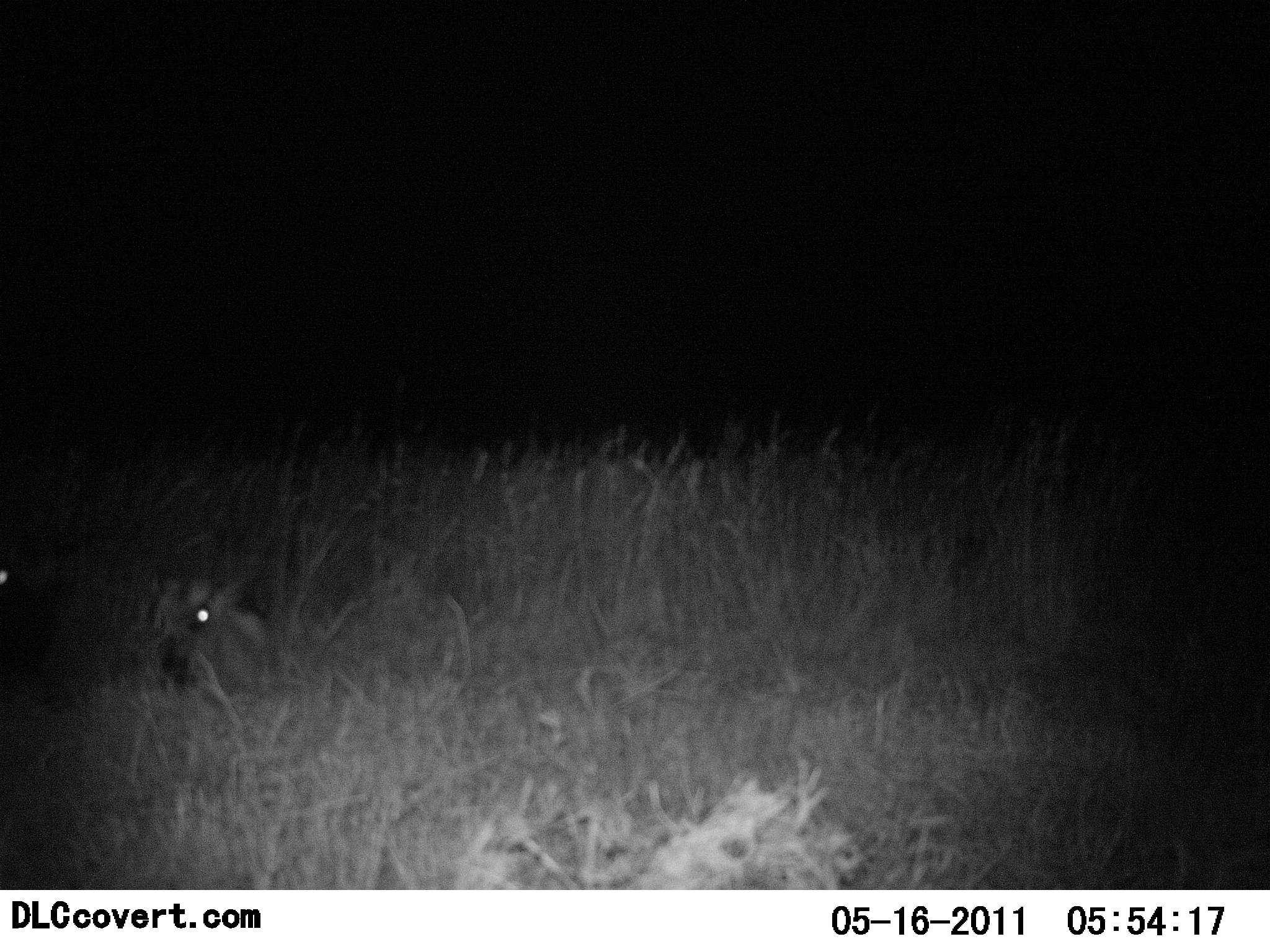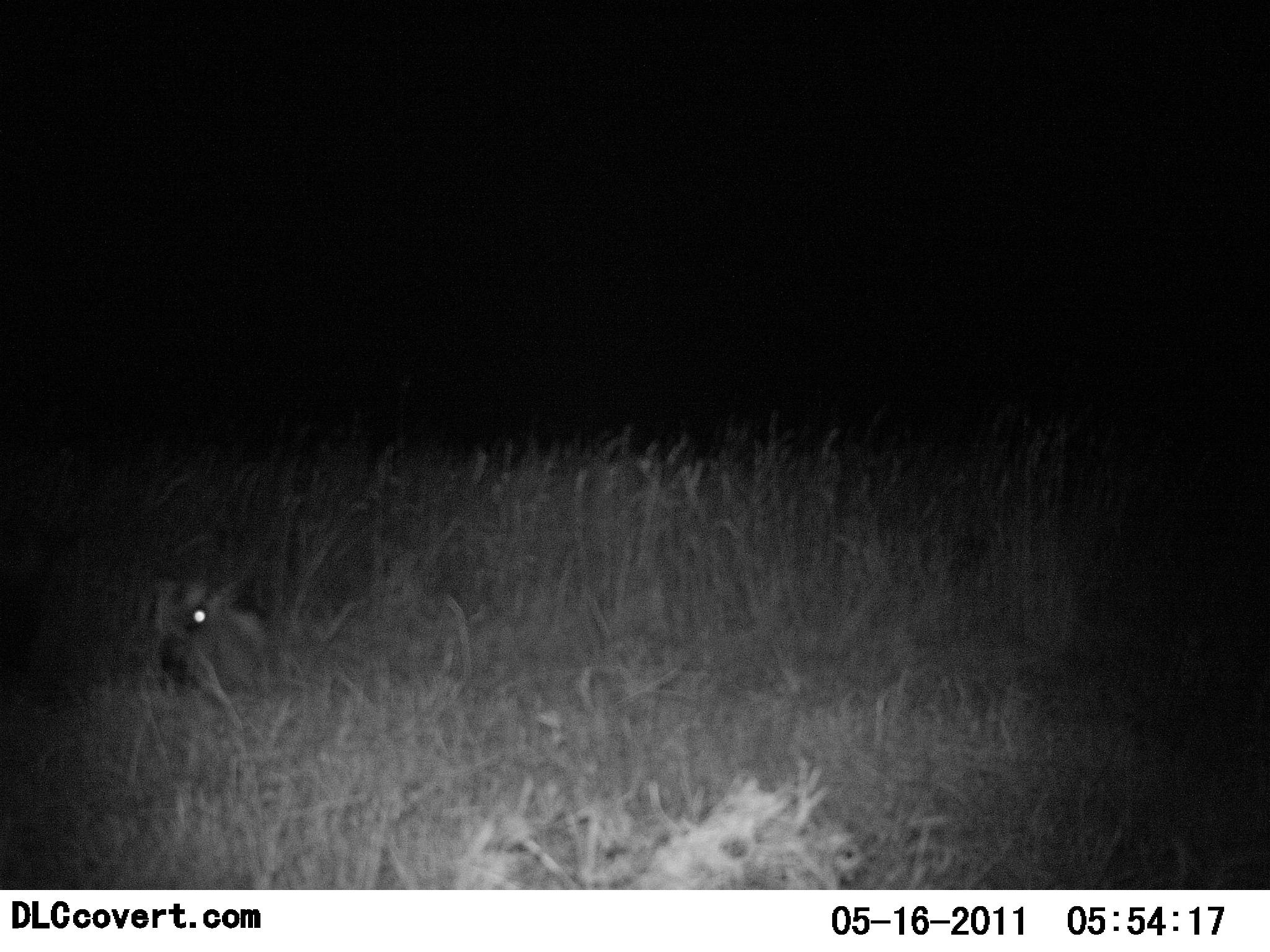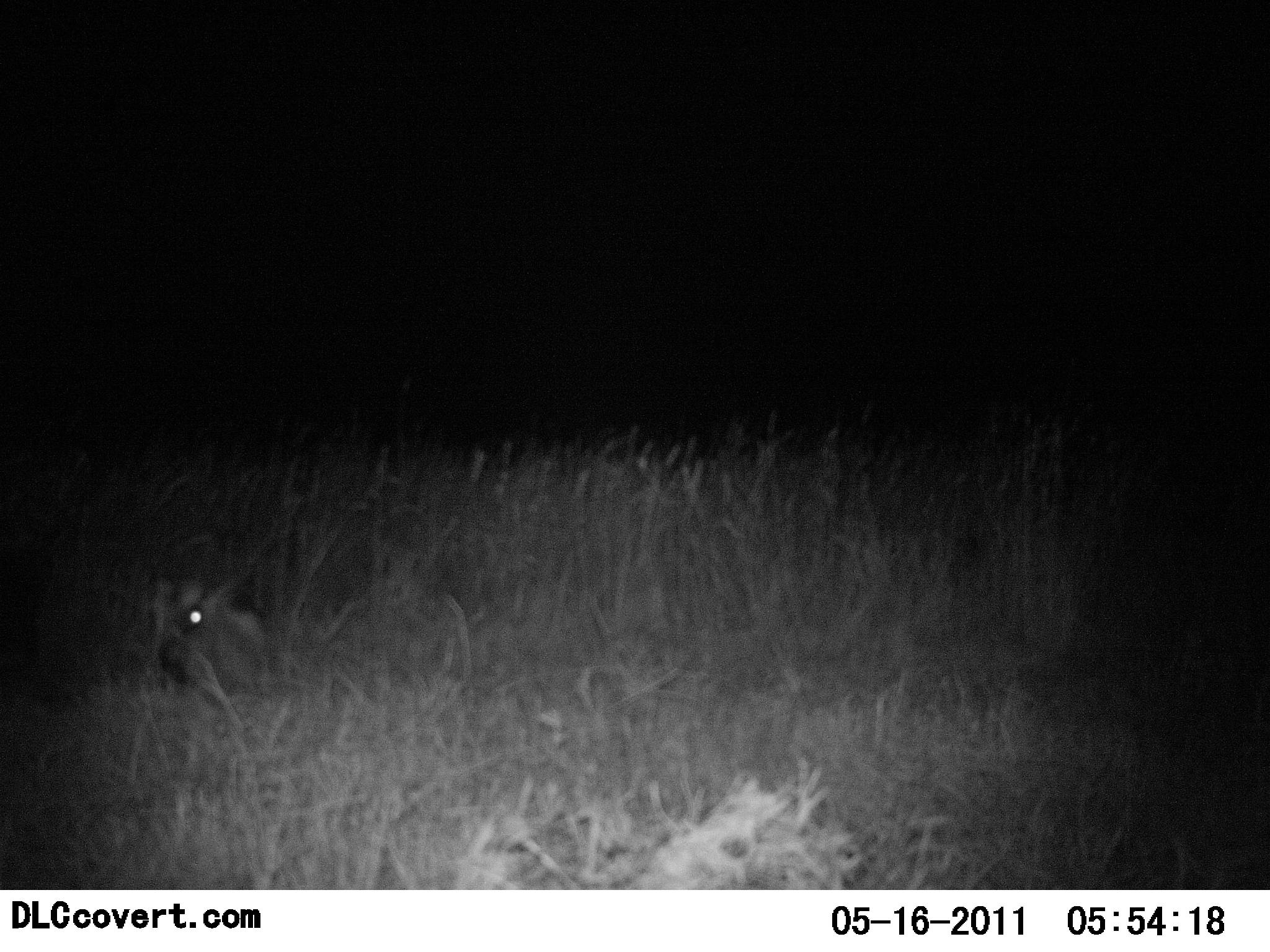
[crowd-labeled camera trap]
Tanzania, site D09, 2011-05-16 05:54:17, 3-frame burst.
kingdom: Animalia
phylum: Chordata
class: Mammalia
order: Artiodactyla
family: Bovidae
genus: Eudorcas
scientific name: Eudorcas thomsonii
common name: thomson's gazelle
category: gazellethomsons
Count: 2.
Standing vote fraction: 0%.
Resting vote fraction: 83%.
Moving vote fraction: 0%.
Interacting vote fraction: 0%.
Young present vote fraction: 0%.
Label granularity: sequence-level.